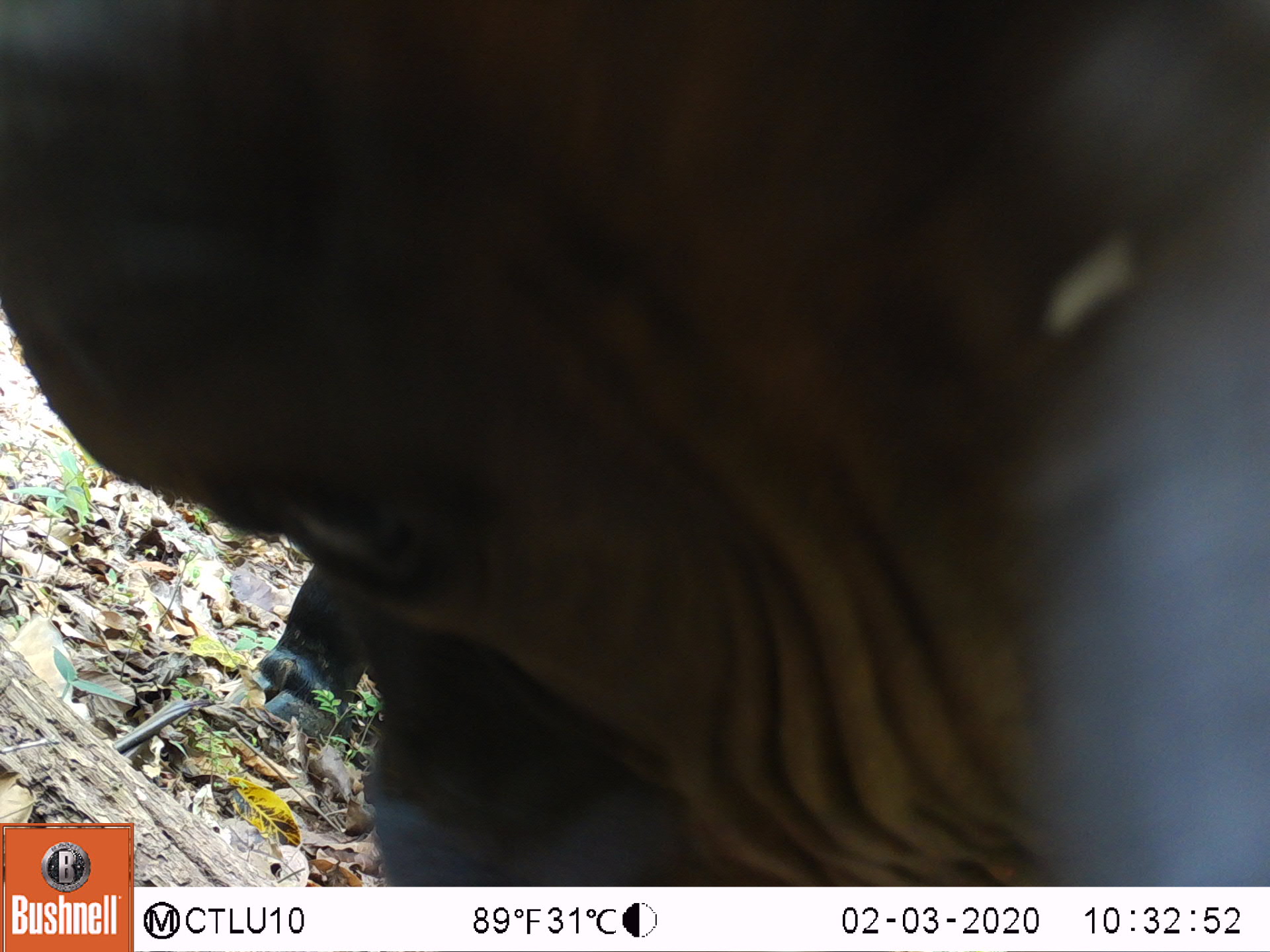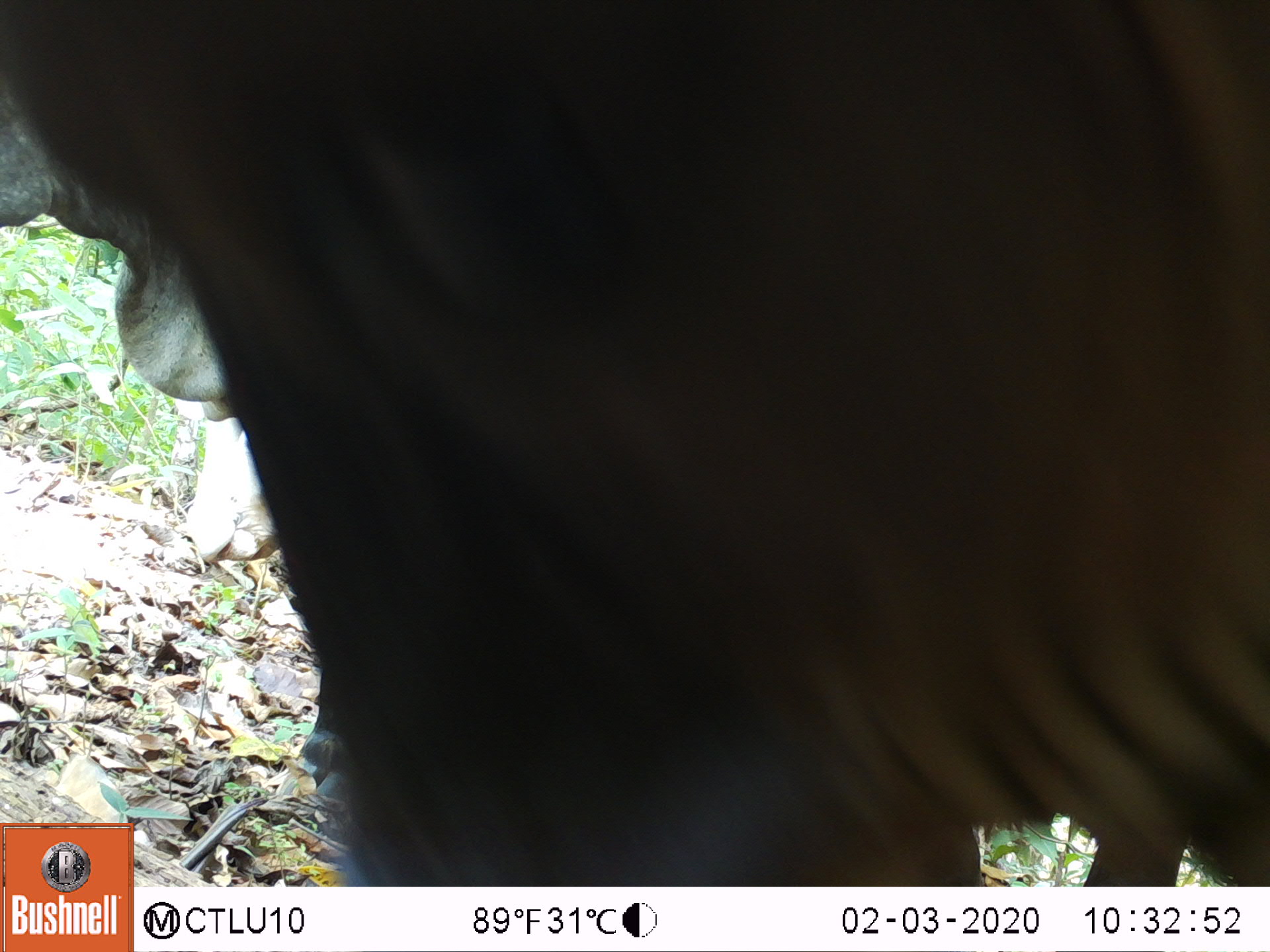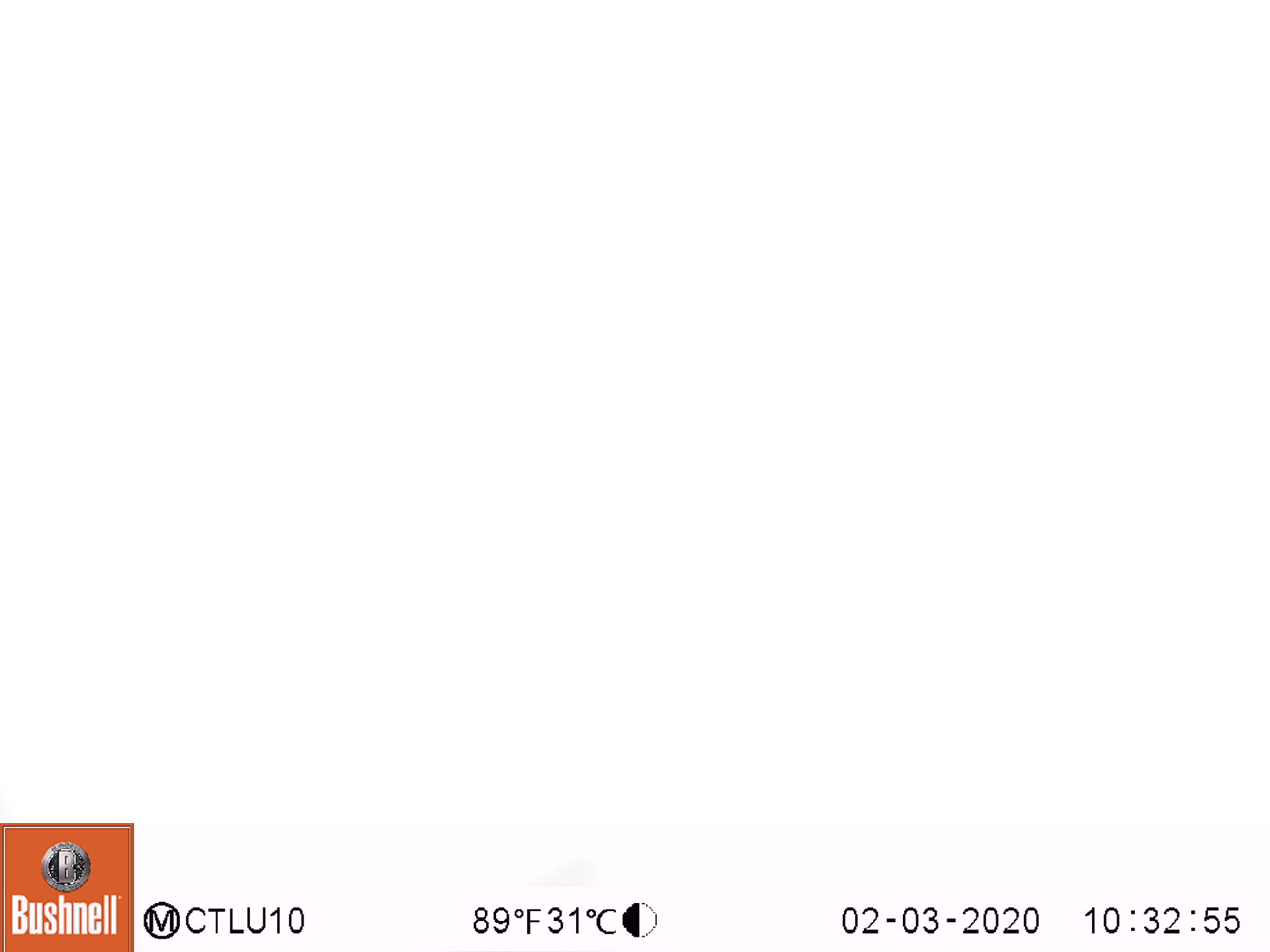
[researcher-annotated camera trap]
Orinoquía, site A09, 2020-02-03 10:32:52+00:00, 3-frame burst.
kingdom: Animalia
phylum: Chordata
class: Mammalia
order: Artiodactyla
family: Bovidae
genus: Bos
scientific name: Bos taurus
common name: cow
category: cattle